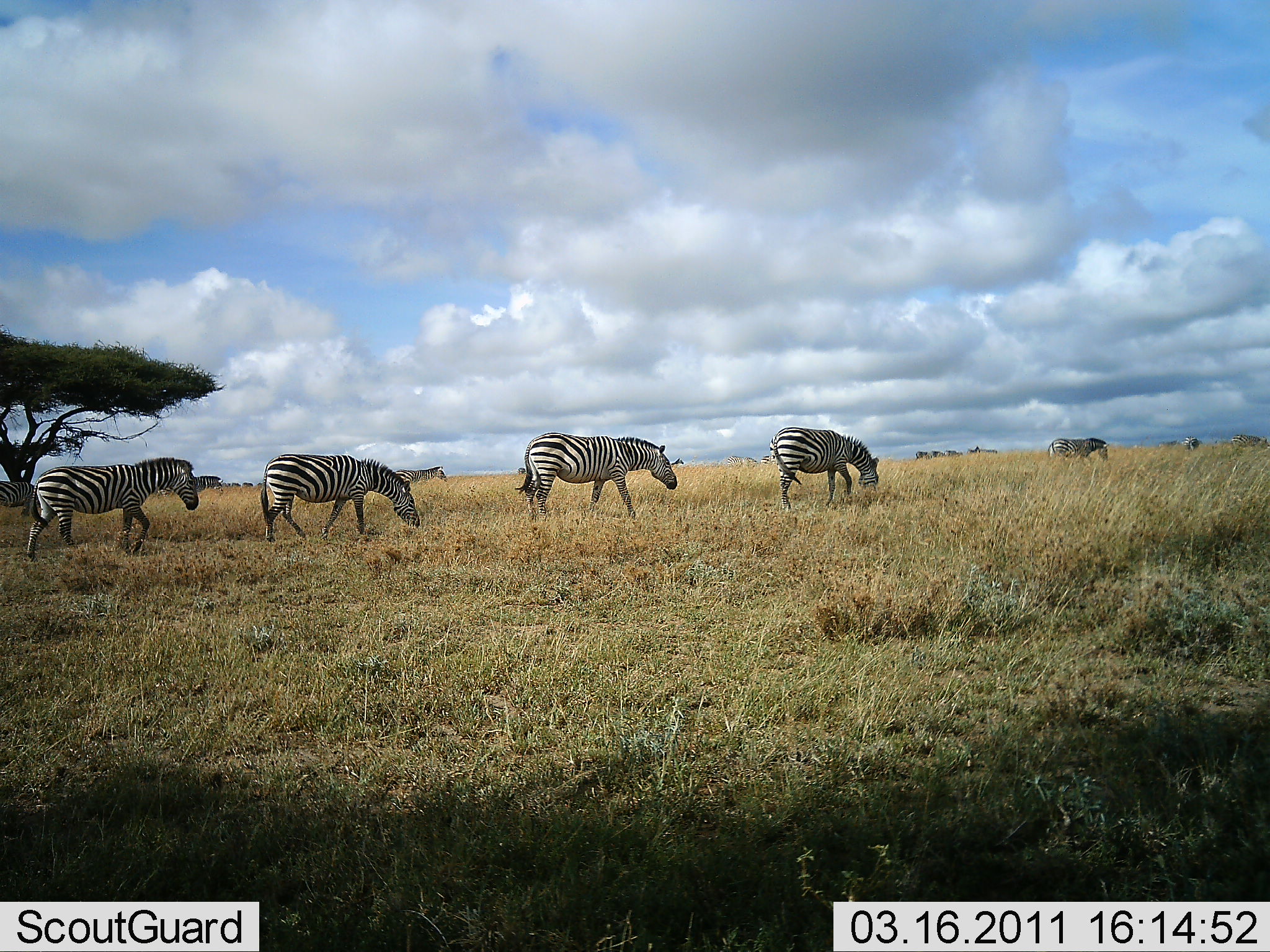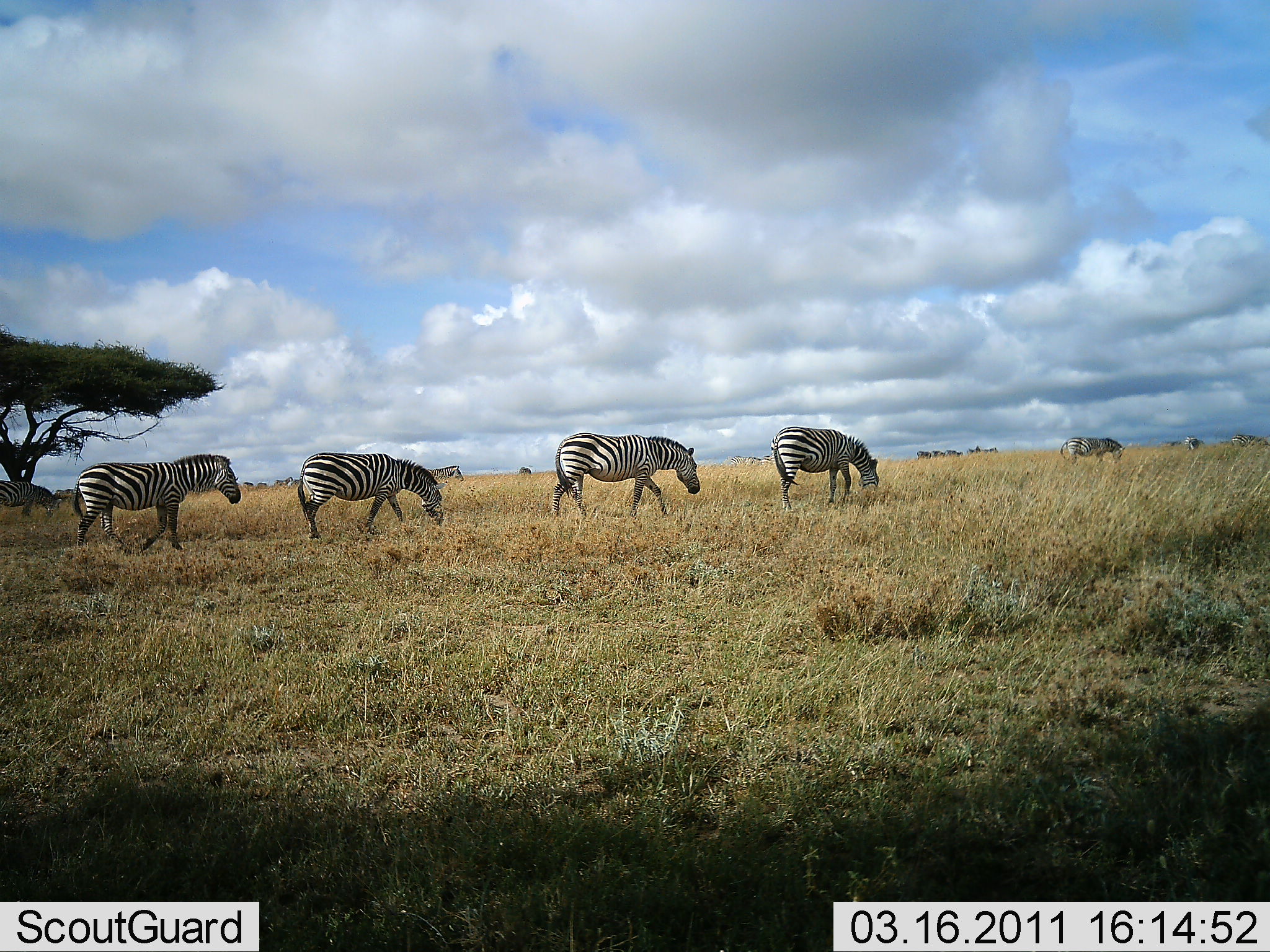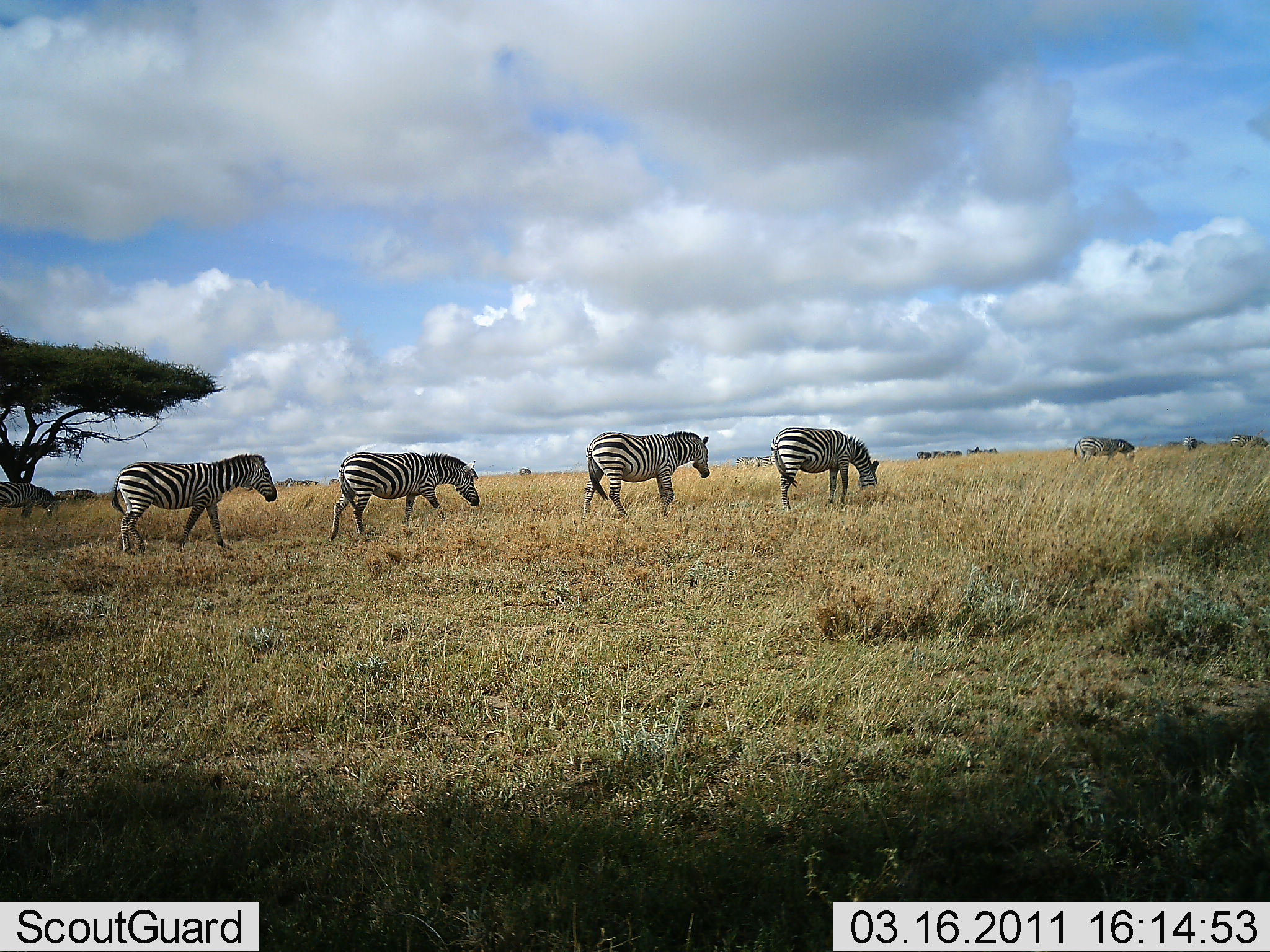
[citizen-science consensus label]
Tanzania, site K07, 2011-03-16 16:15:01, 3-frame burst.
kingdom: Animalia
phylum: Chordata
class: Mammalia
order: Perissodactyla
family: Equidae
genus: Equus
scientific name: Equus quagga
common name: plains zebra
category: zebra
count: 5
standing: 33%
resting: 0%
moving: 100%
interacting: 0%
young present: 0%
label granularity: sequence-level